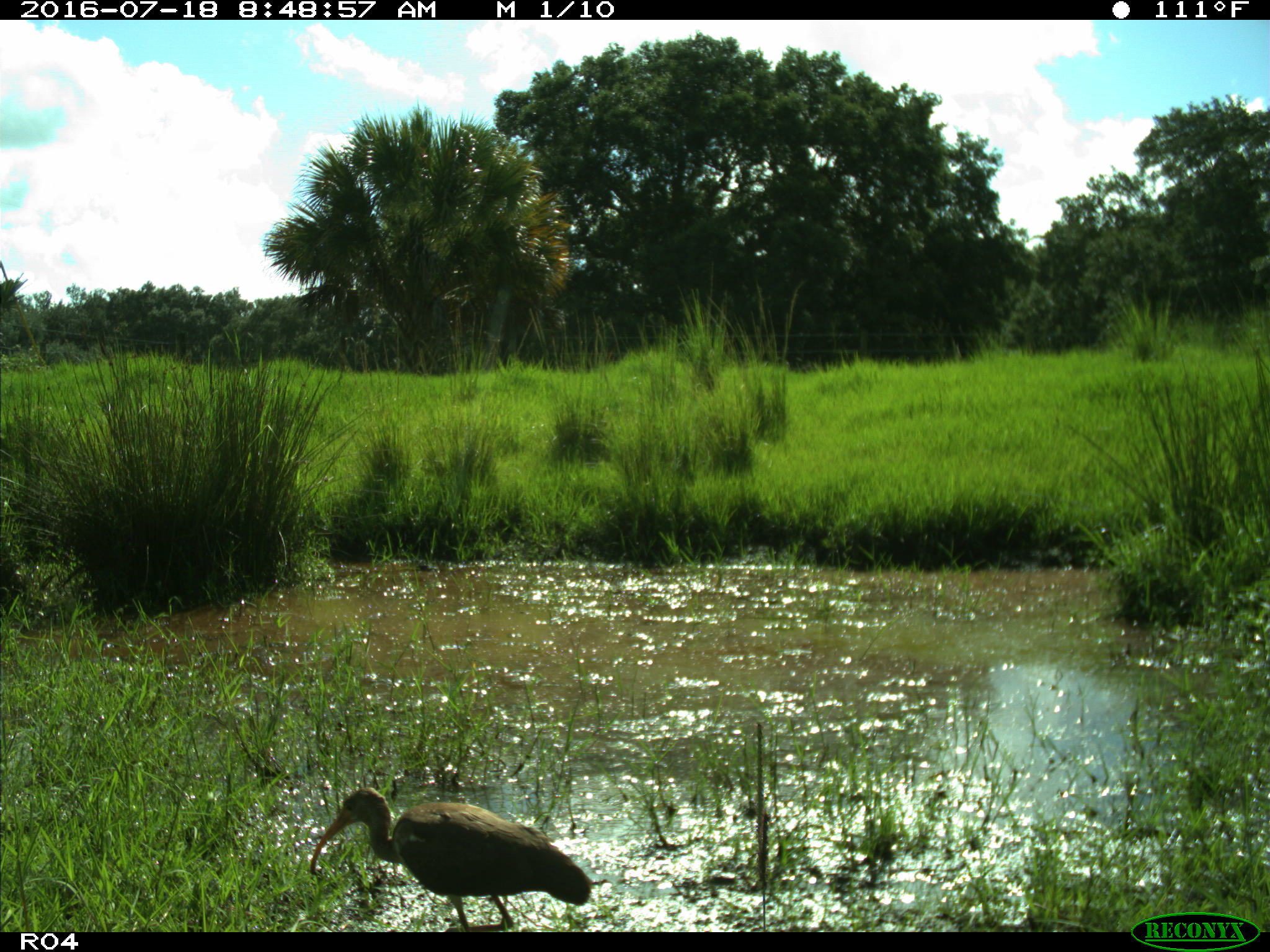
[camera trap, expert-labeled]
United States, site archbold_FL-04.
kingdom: Animalia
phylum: Chordata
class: Aves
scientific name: Aves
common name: birds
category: unidentified bird